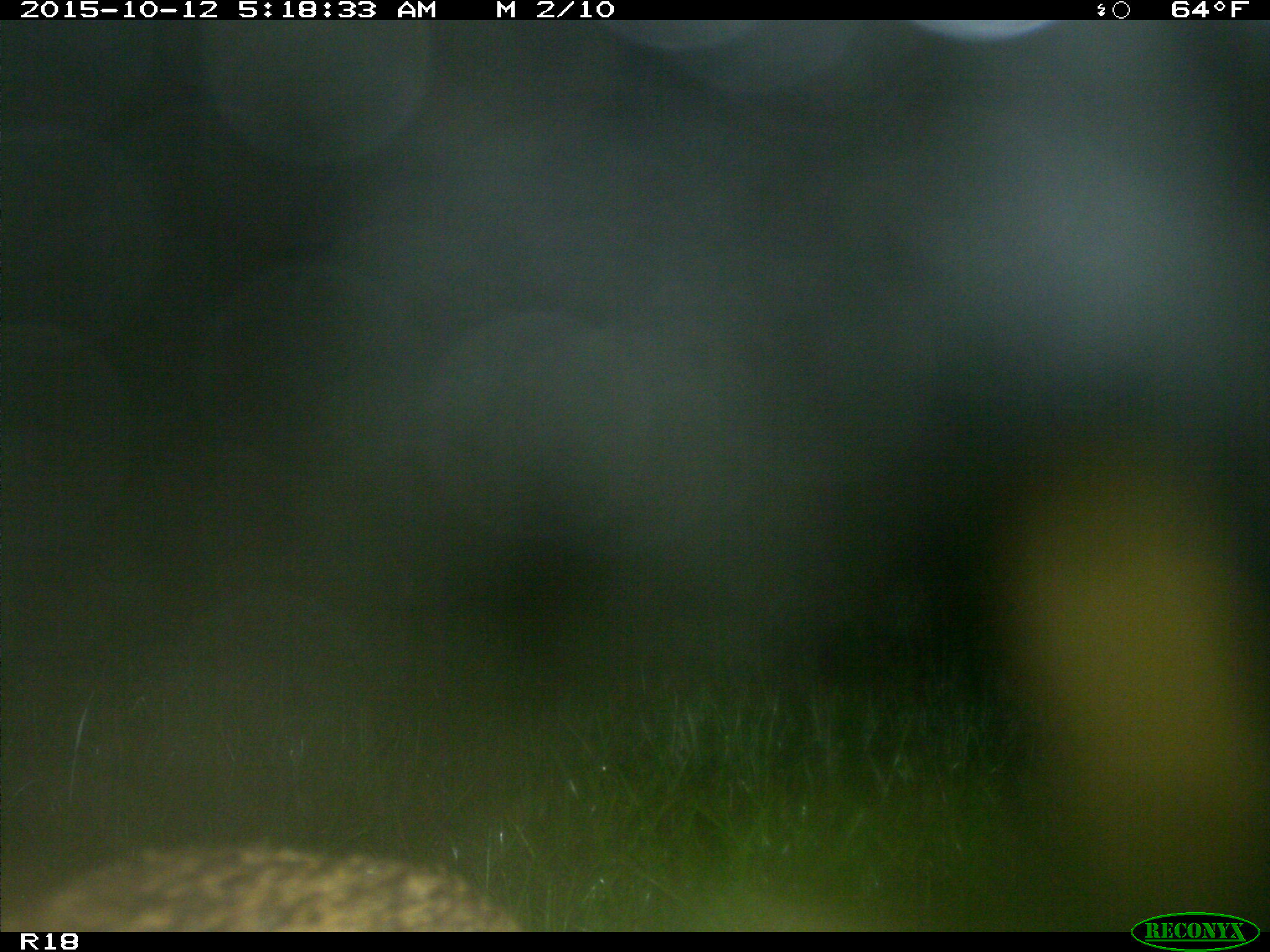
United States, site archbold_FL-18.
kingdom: Animalia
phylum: Chordata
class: Mammalia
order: Carnivora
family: Felidae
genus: Lynx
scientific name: Lynx rufus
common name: bobcat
Lynx rufus (bobcat).